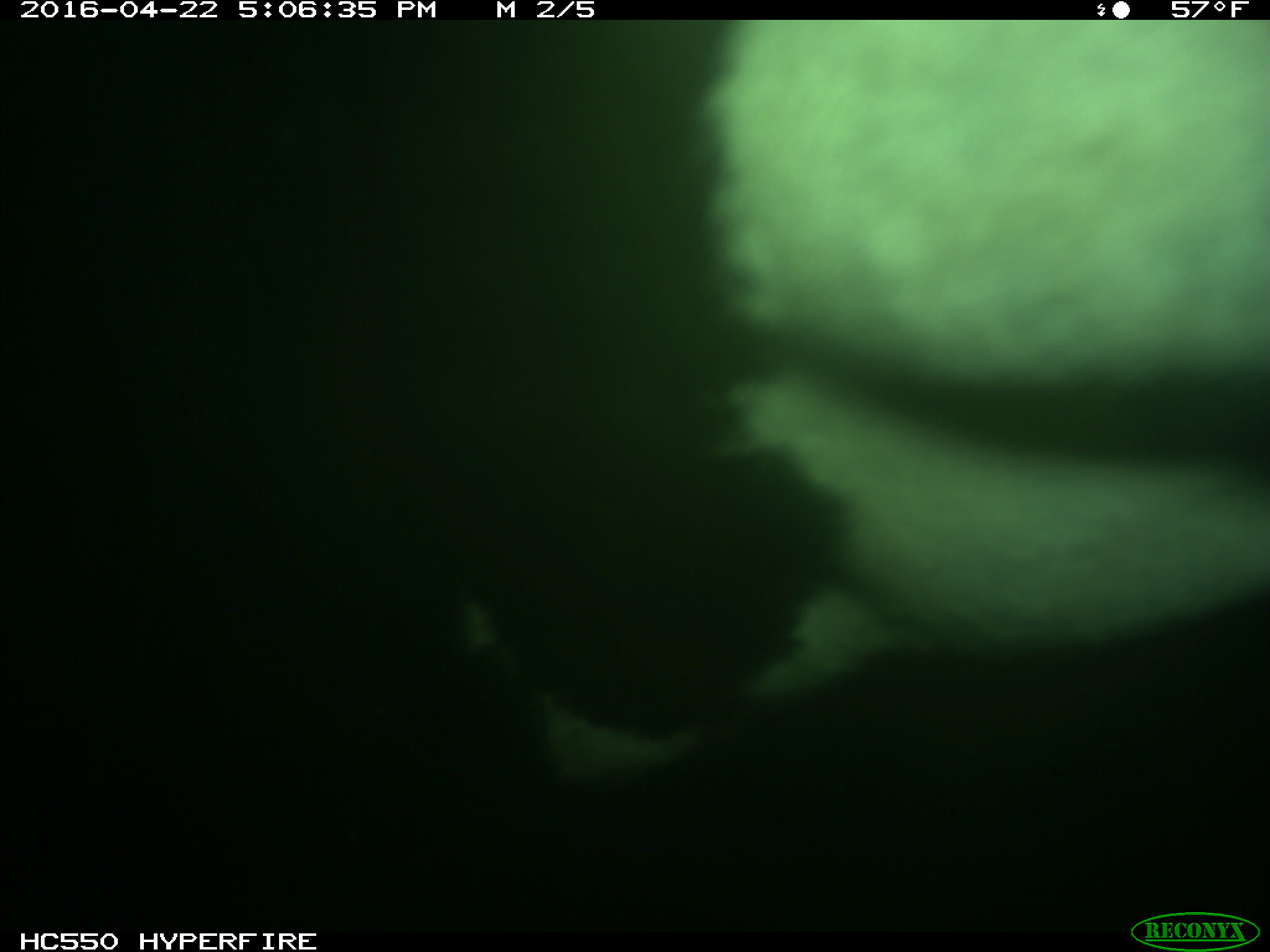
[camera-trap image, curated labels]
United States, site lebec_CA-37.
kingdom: Animalia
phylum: Chordata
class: Mammalia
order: Artiodactyla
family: Bovidae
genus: Bos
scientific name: Bos taurus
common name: domestic cow